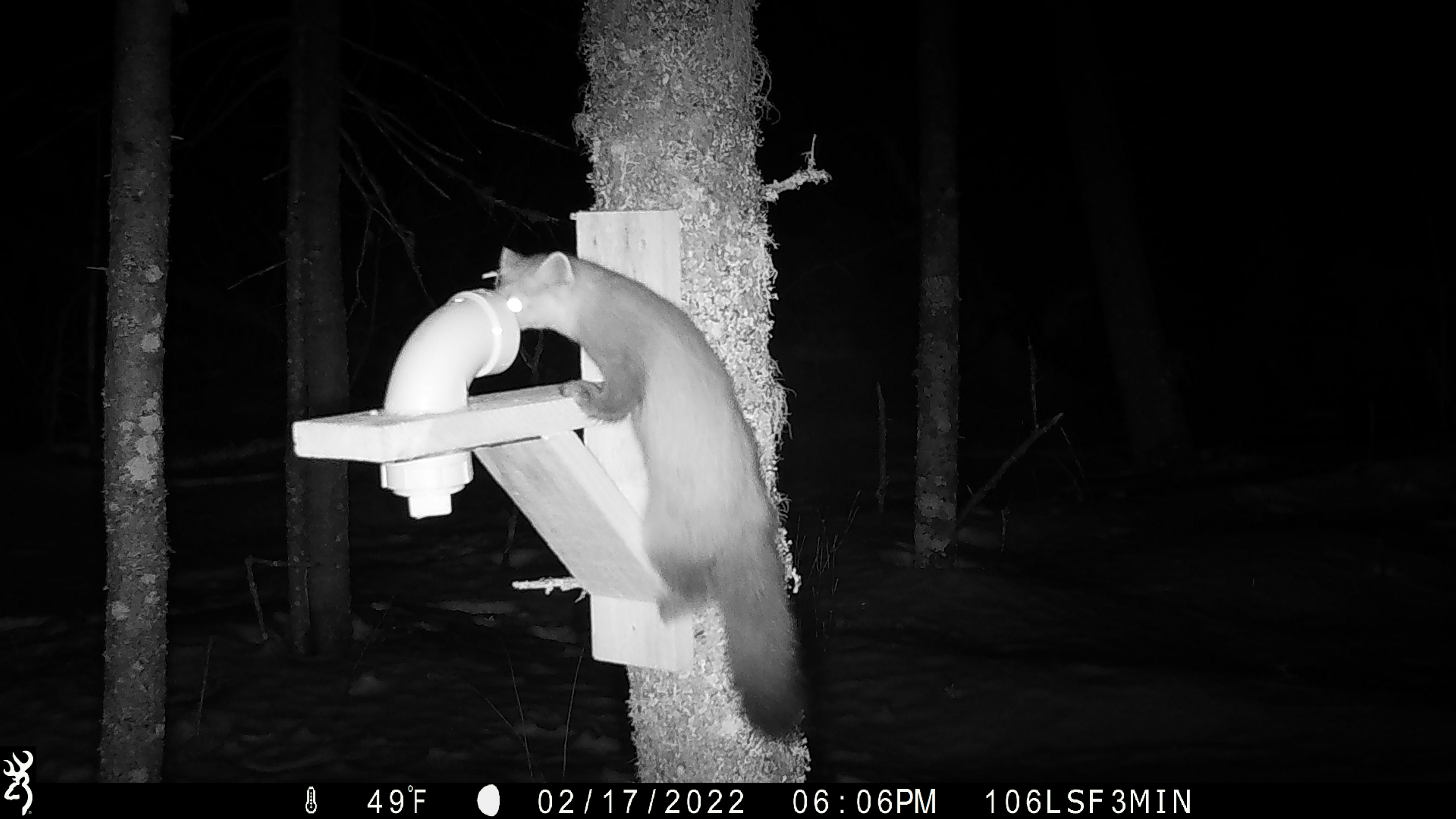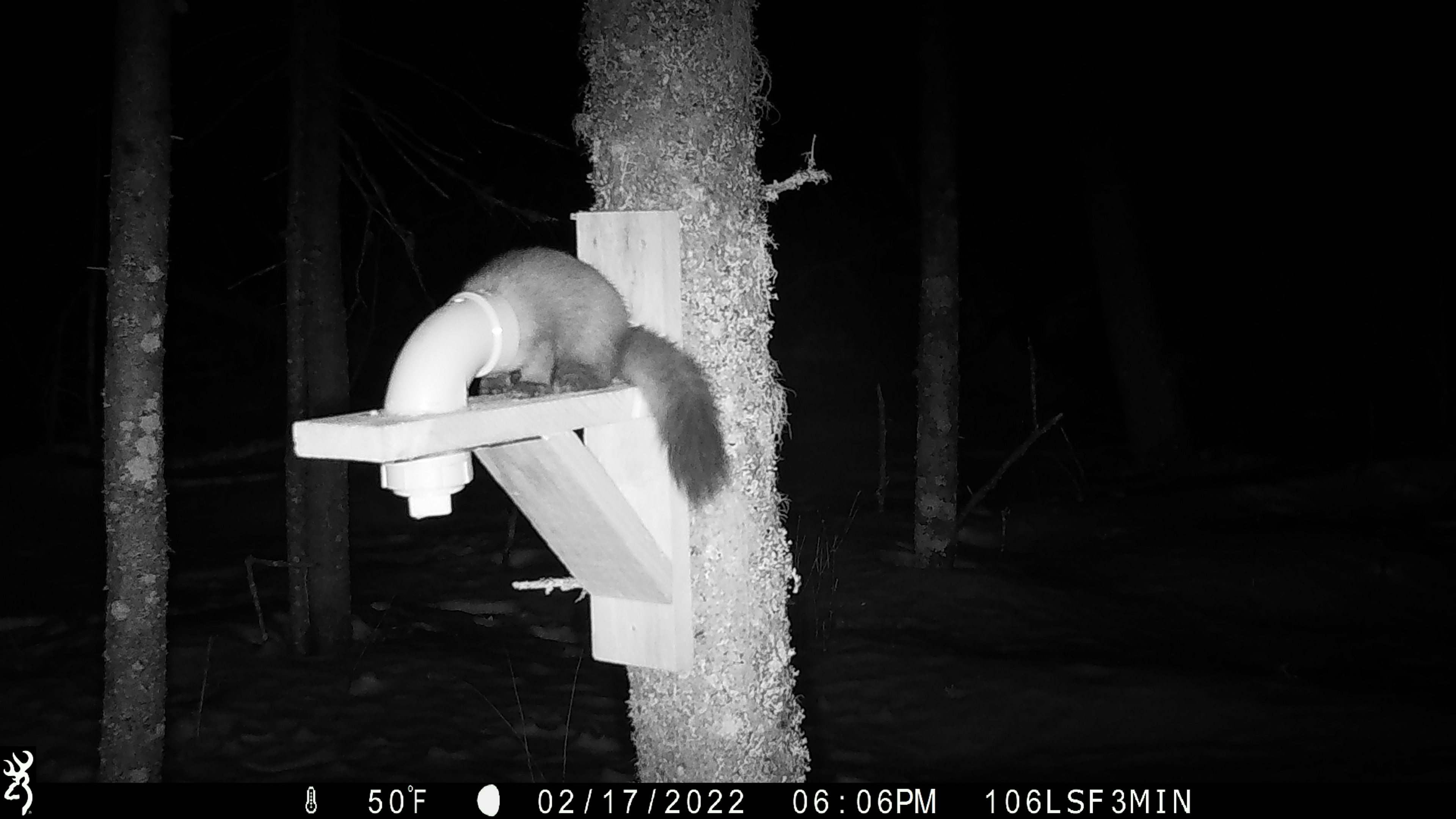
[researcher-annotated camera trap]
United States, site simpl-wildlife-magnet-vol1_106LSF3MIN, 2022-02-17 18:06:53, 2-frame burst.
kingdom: Animalia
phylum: Chordata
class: Mammalia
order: Carnivora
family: Mustelidae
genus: Martes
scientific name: Martes americana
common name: american marten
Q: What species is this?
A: American marten (Martes americana).